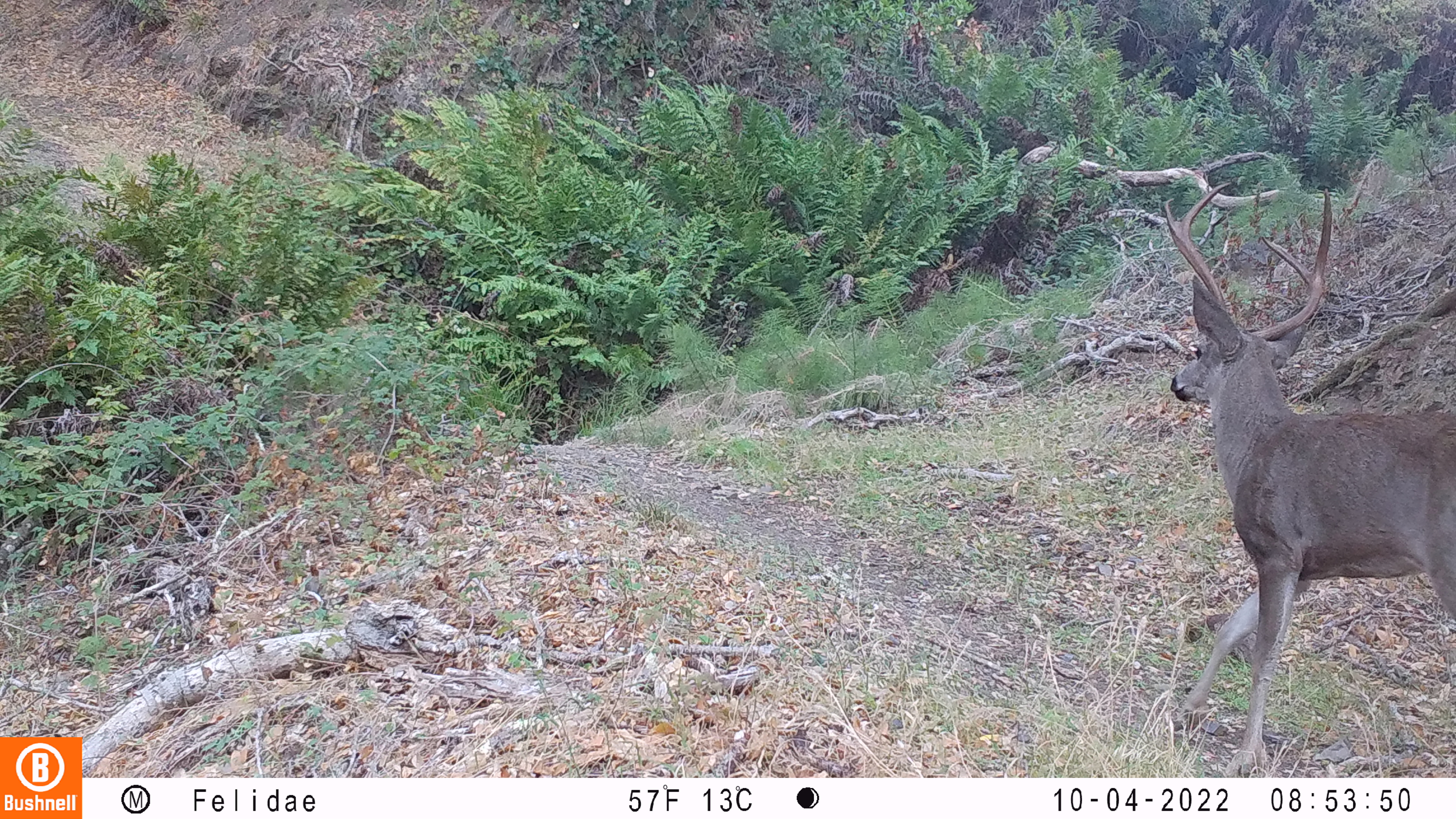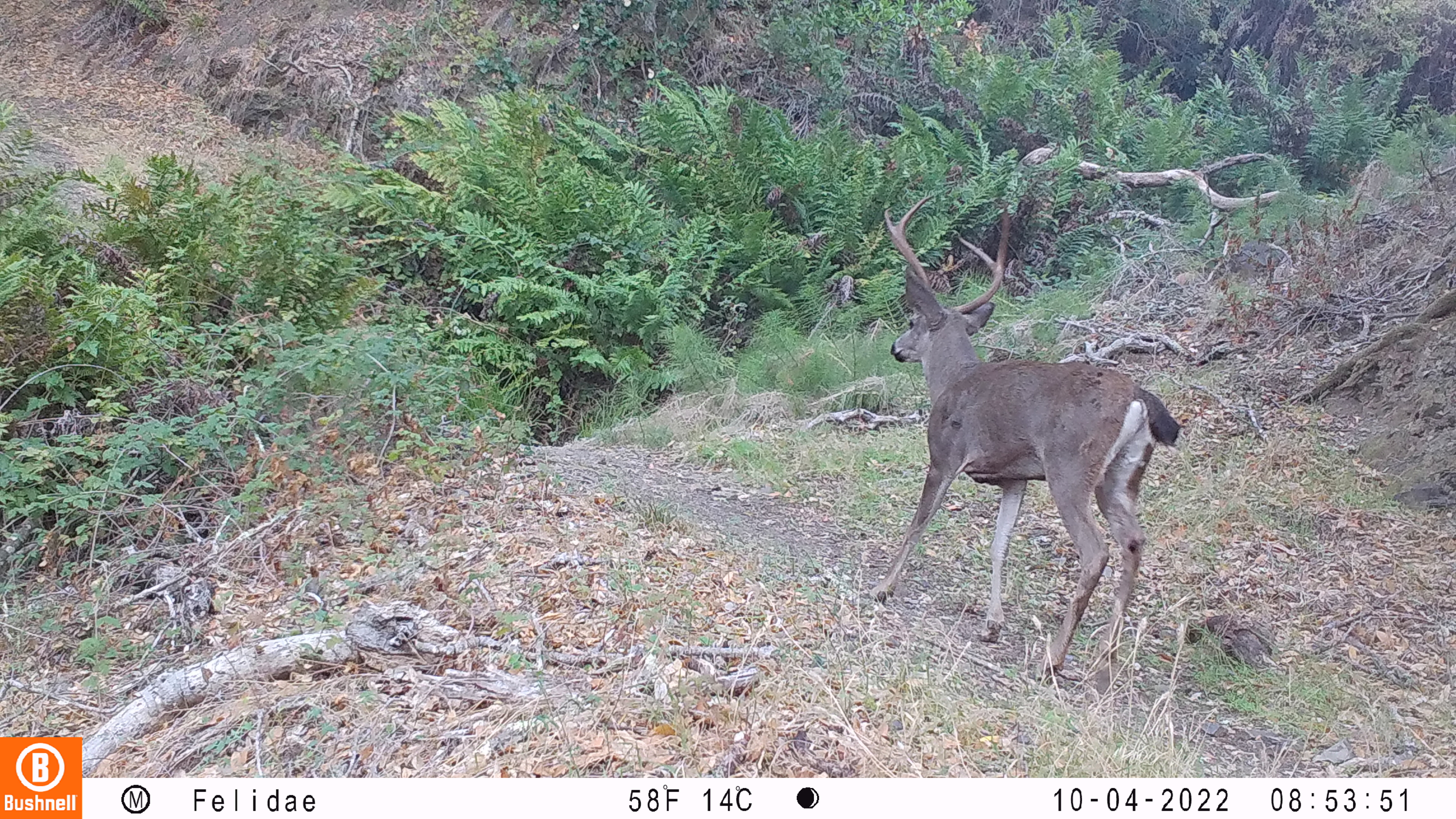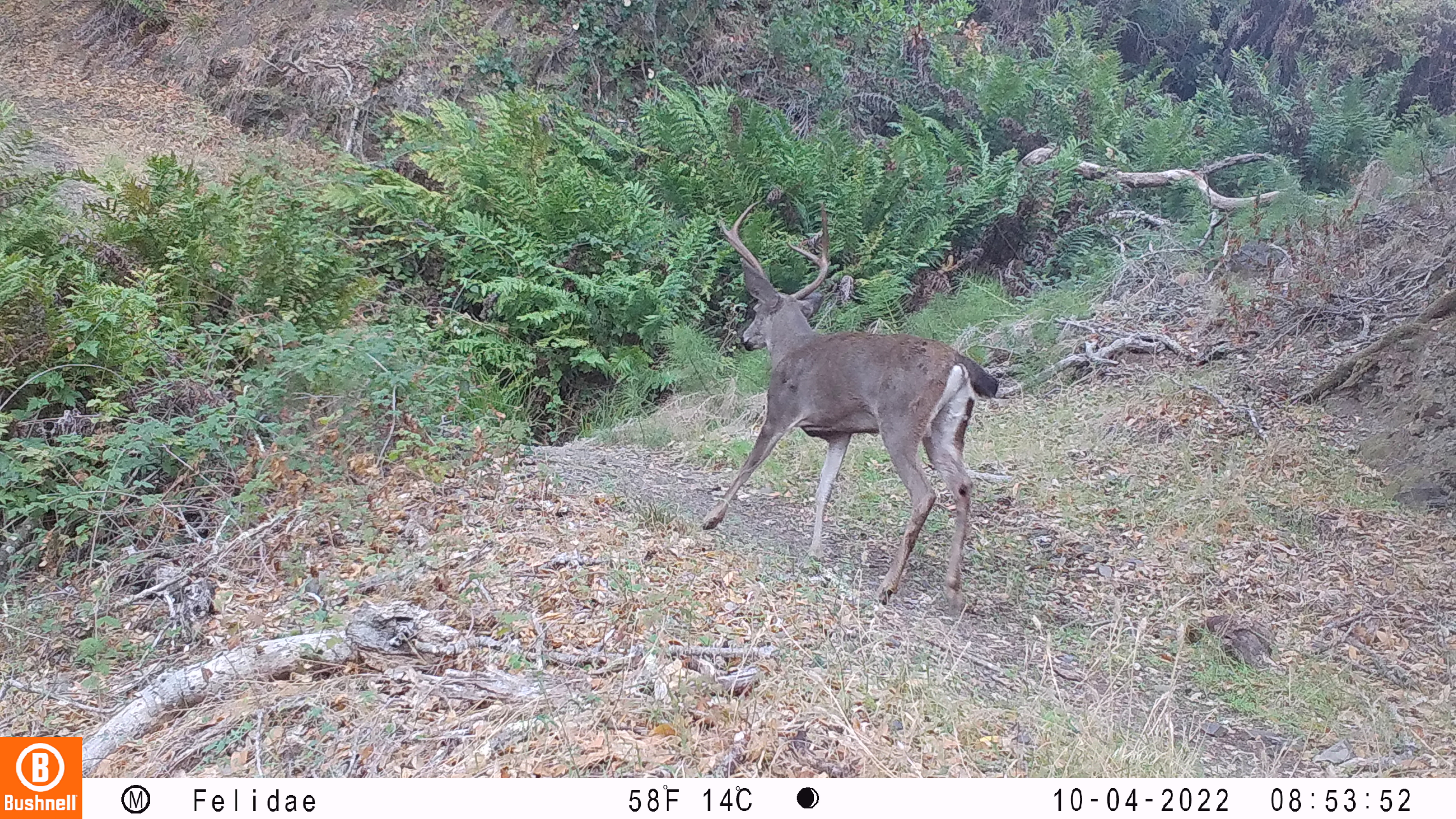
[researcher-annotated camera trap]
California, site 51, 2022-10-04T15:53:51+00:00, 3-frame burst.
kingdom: Animalia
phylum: Chordata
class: Mammalia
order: Artiodactyla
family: Cervidae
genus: Odocoileus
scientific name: Odocoileus hemionus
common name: mule deer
Mule deer (Odocoileus hemionus).